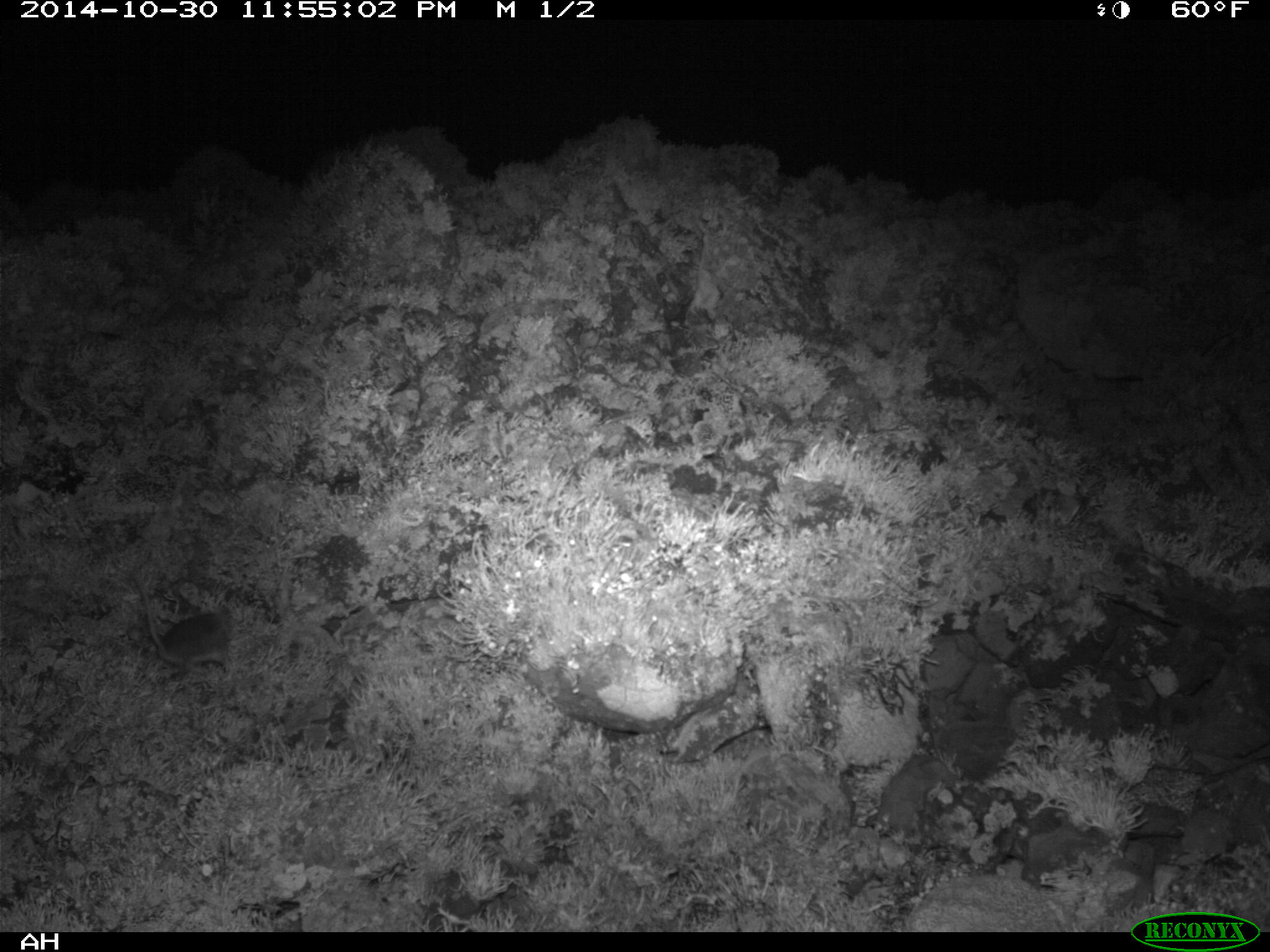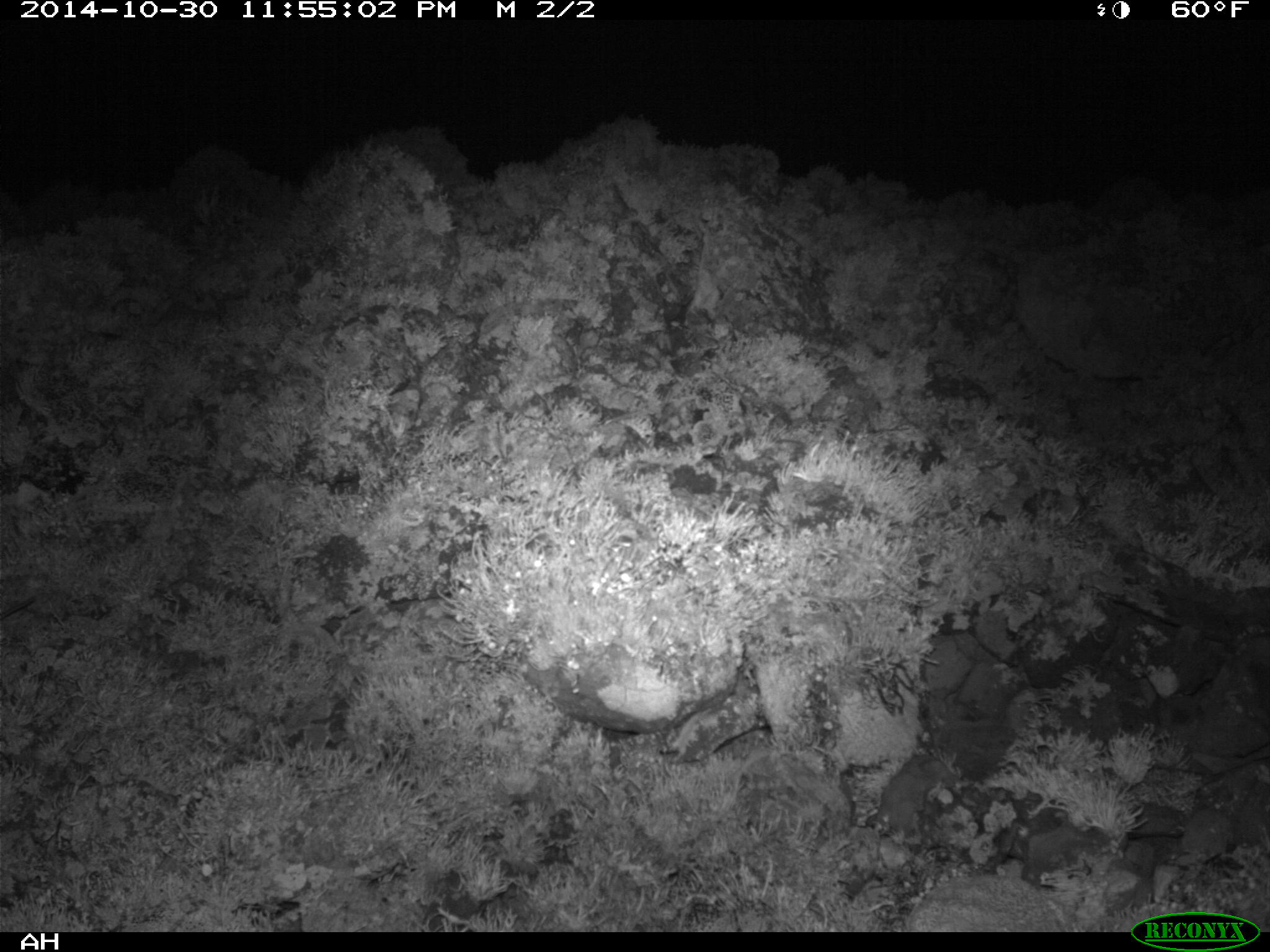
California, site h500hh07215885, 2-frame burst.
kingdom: Animalia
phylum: Chordata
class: Mammalia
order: Rodentia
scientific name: Rodentia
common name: rodent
Rodent (Rodentia).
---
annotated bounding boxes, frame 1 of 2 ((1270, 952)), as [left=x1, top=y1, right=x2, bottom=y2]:
rodent: [left=127, top=563, right=234, bottom=678]